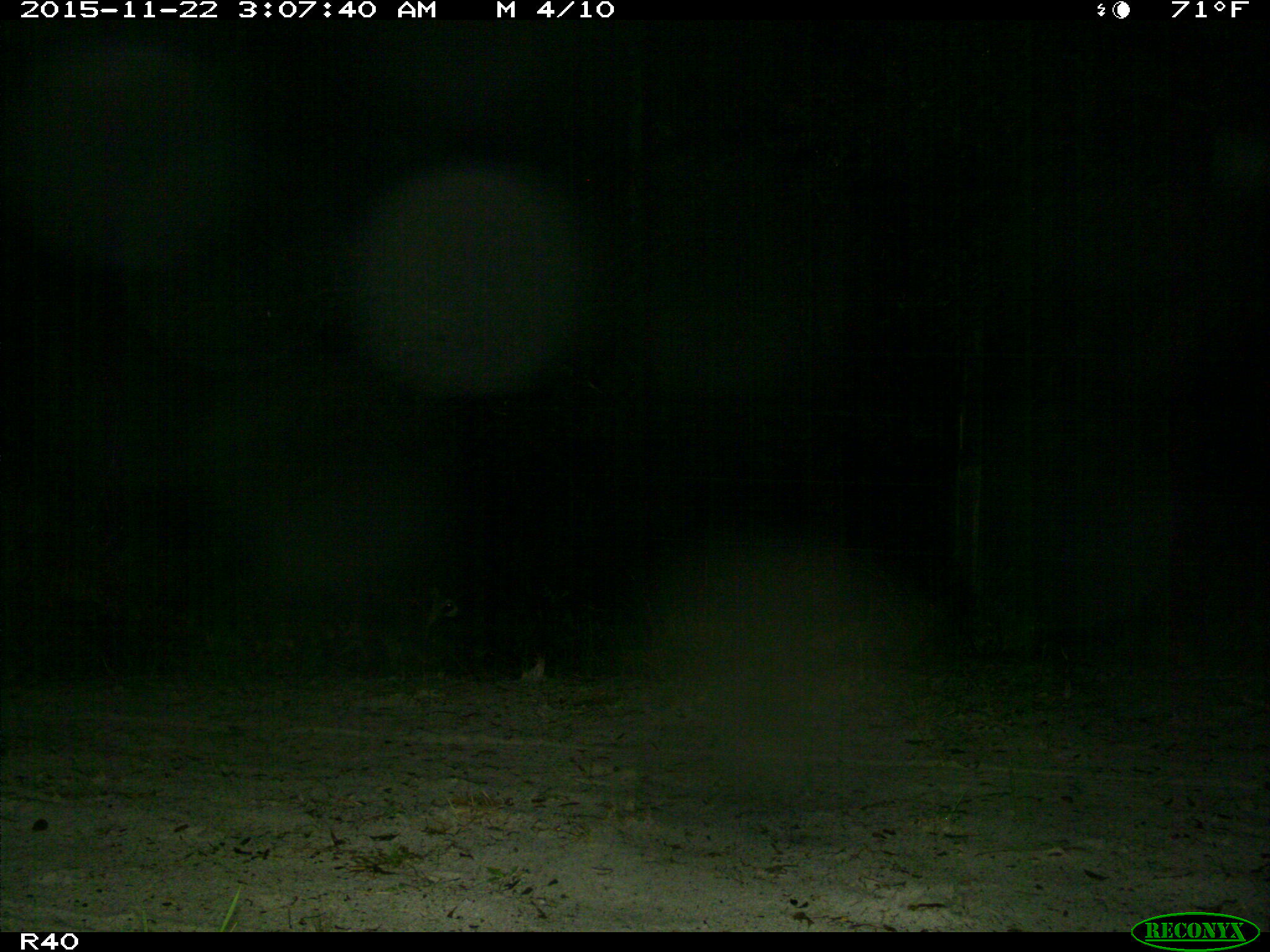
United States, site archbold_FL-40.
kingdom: Animalia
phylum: Chordata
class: Mammalia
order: Carnivora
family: Procyonidae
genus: Procyon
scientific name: Procyon lotor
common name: common raccoon